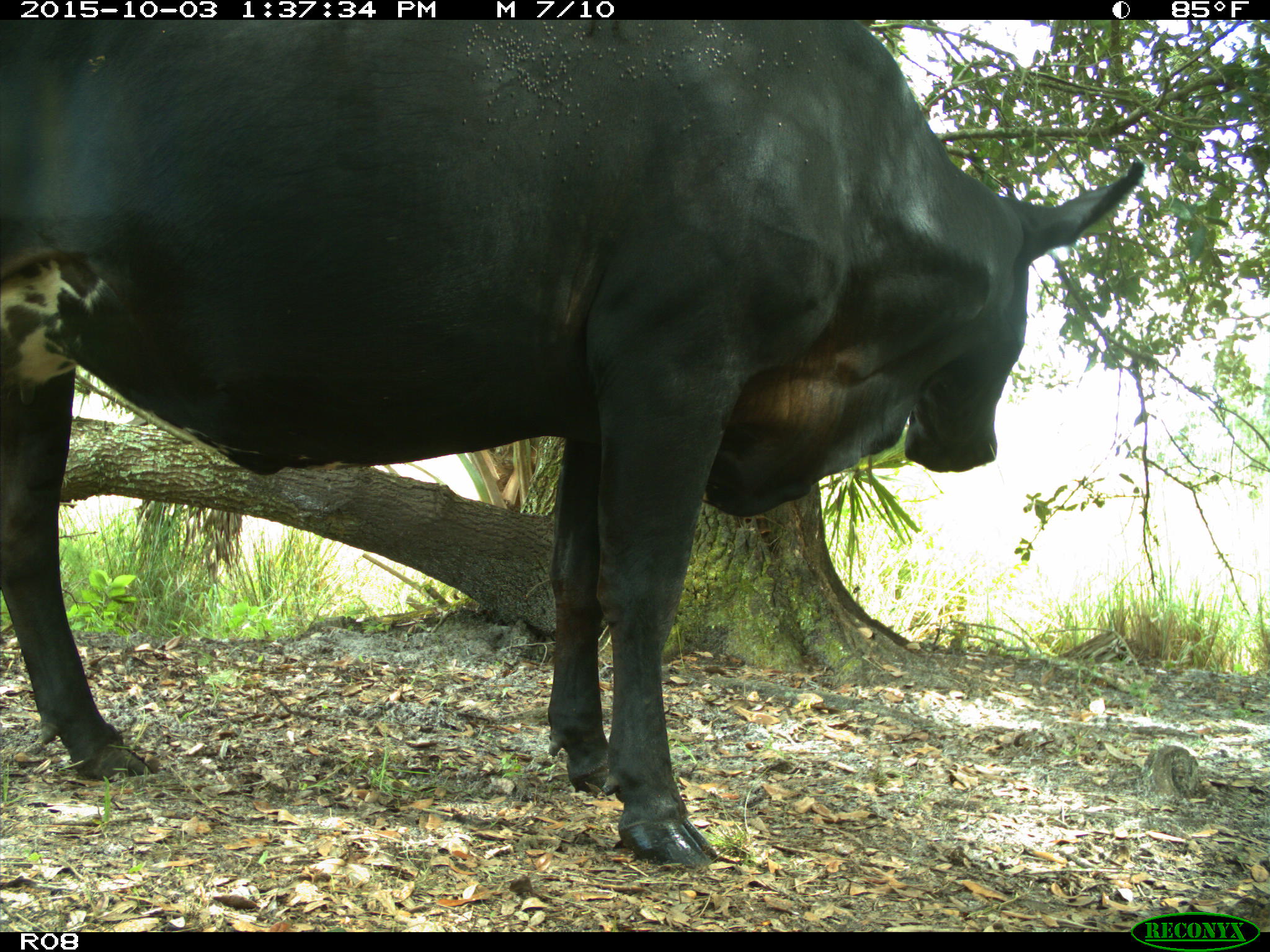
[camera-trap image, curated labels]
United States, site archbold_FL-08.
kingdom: Animalia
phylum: Chordata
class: Mammalia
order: Artiodactyla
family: Bovidae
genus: Bos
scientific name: Bos taurus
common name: domestic cow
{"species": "Bos taurus (domestic cow)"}